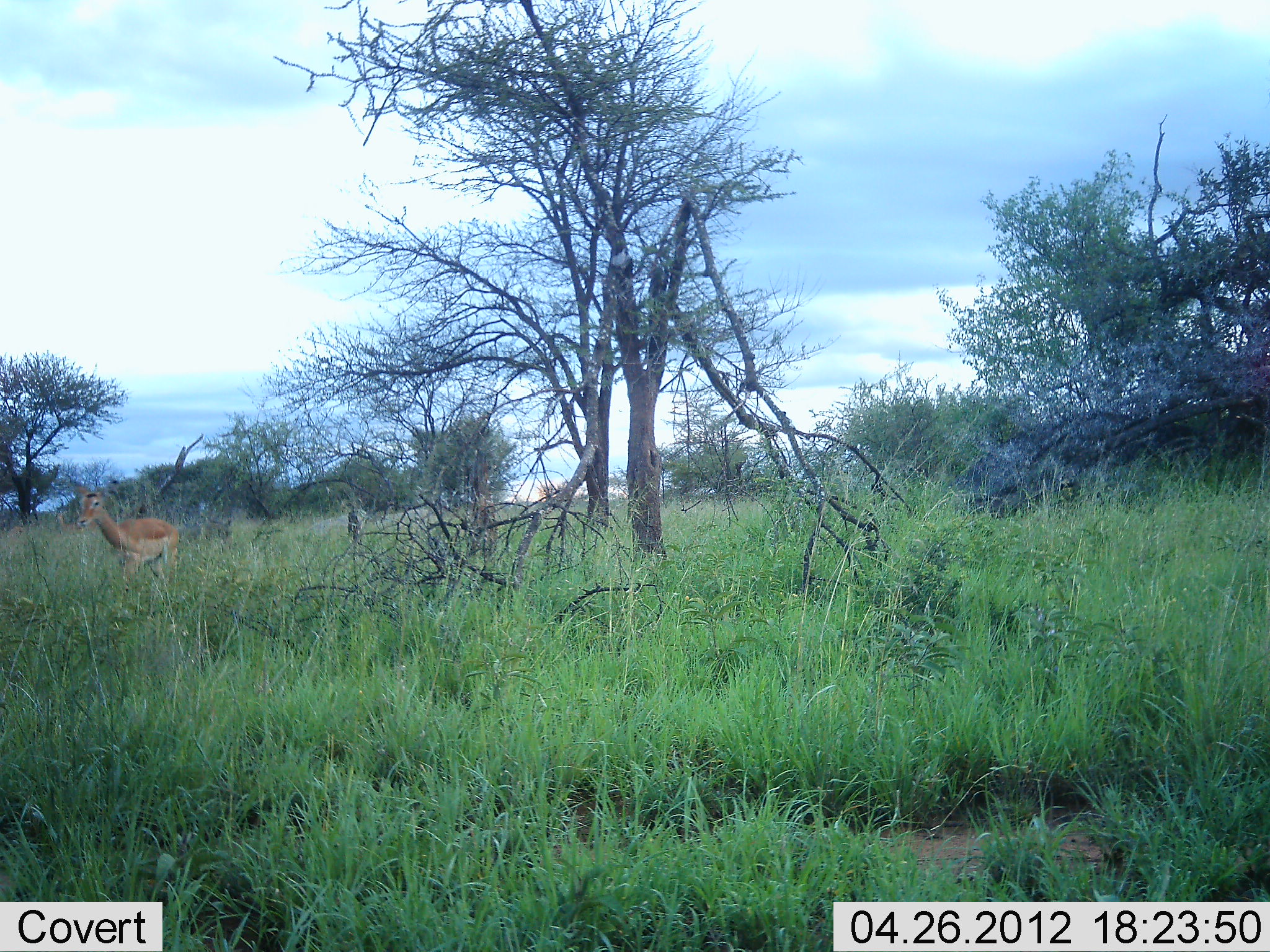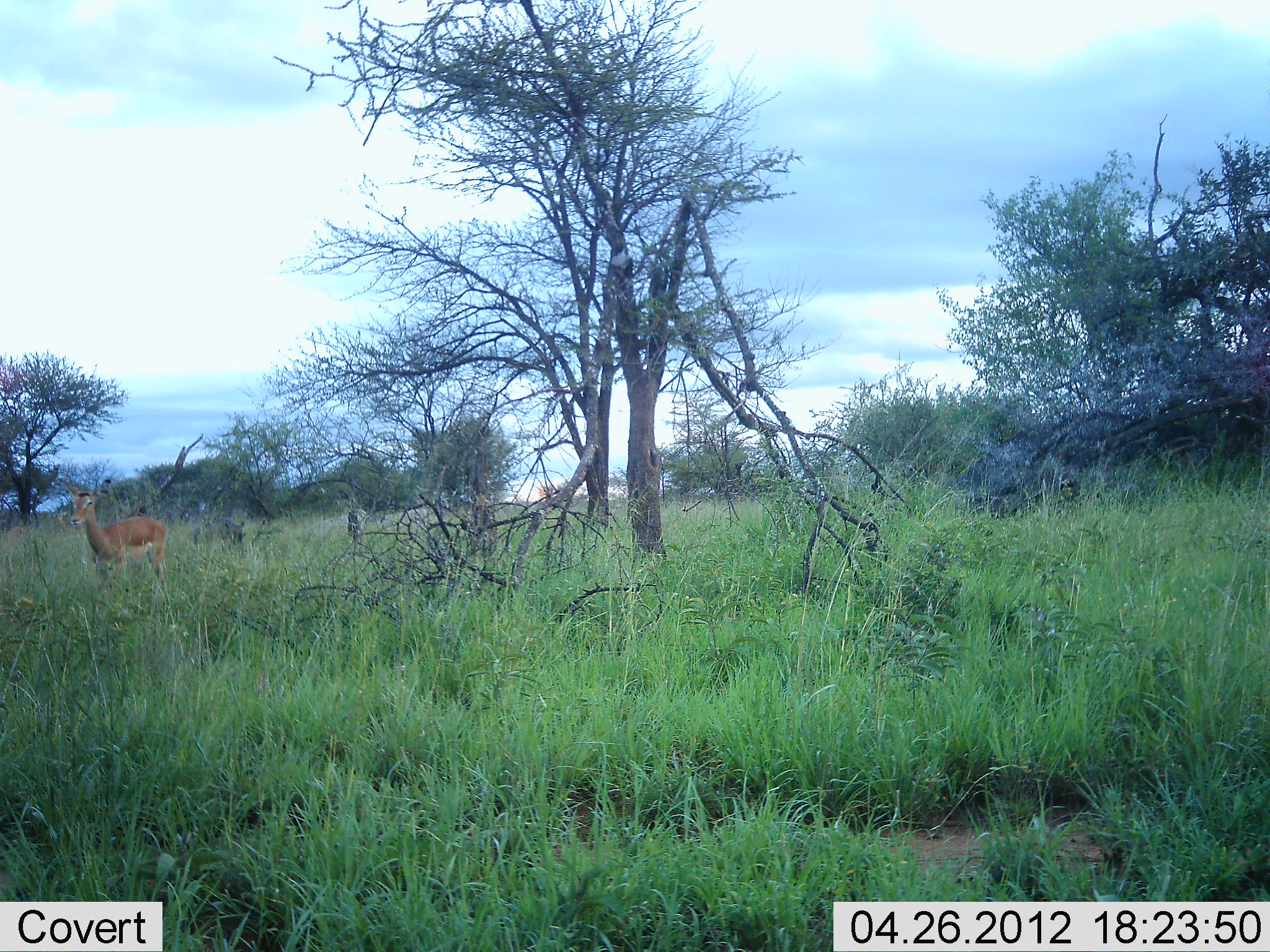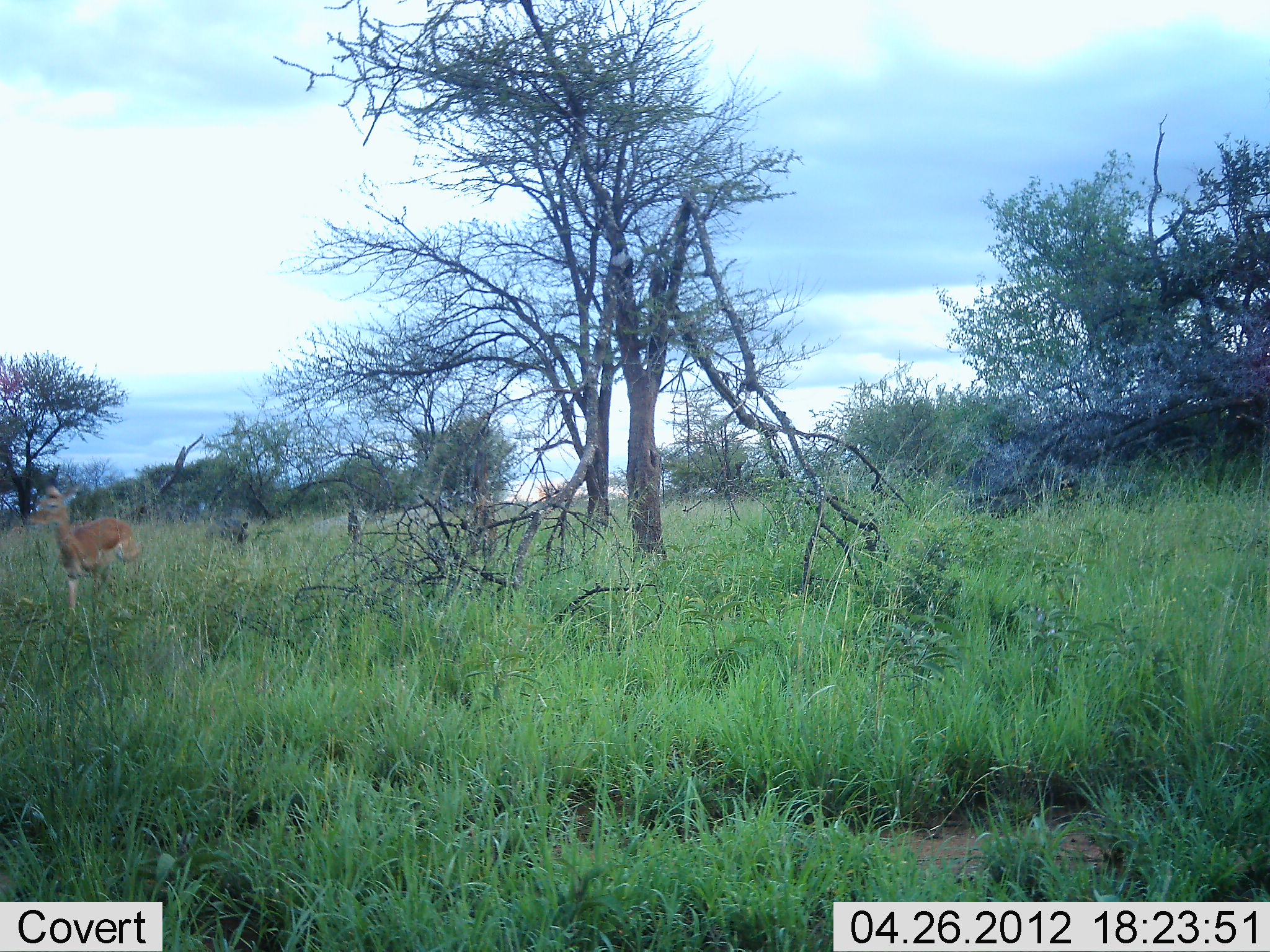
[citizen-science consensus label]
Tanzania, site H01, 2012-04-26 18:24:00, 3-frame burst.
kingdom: Animalia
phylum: Chordata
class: Mammalia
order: Artiodactyla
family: Bovidae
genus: Aepyceros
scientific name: Aepyceros melampus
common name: impala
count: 1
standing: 10%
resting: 0%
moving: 90%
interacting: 0%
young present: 0%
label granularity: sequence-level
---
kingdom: Animalia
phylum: Chordata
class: Mammalia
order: Artiodactyla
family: Suidae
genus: Phacochoerus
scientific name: Phacochoerus africanus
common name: warthog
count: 1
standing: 0%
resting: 0%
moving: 100%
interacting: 0%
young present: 0%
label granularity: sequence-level